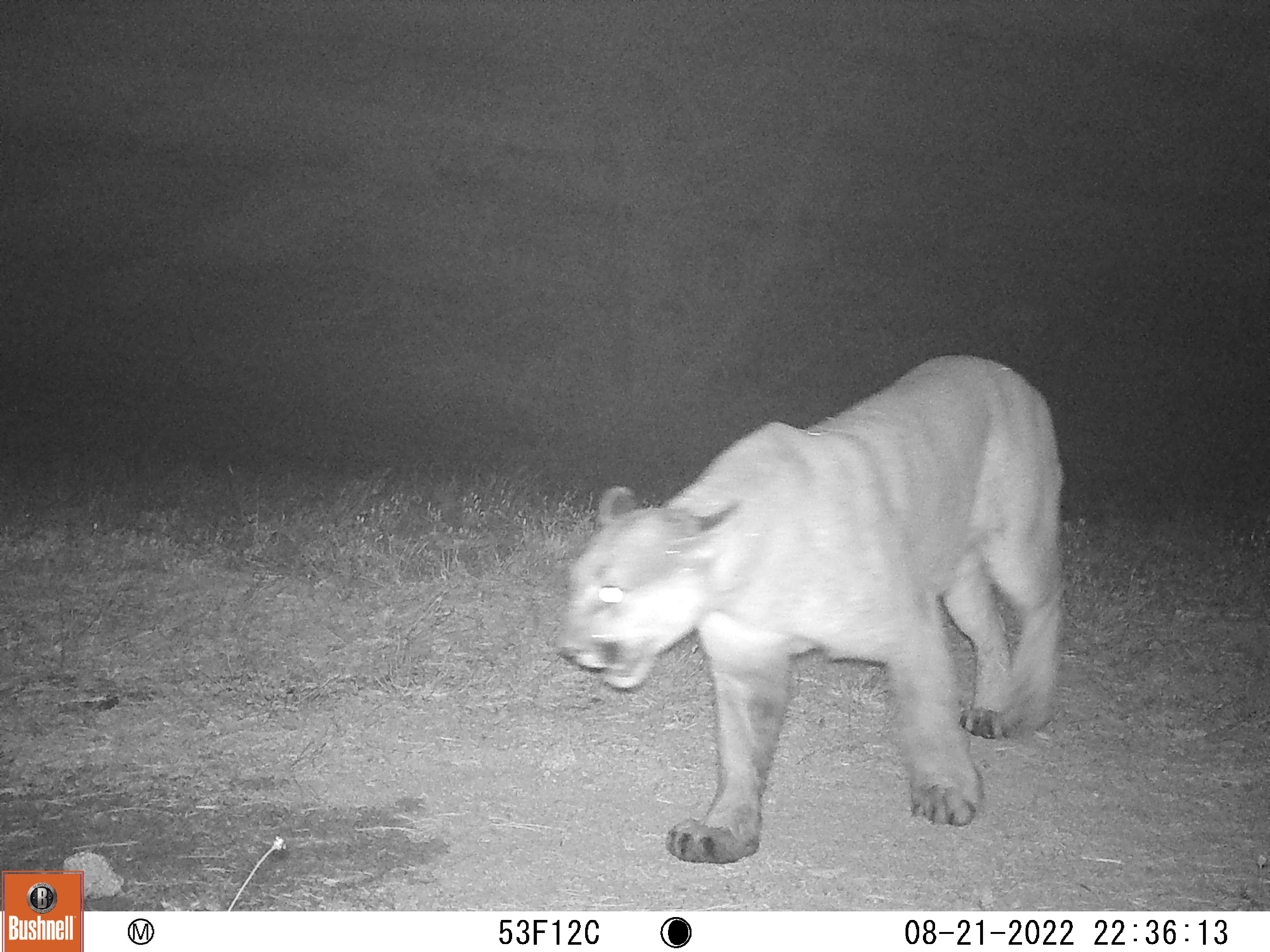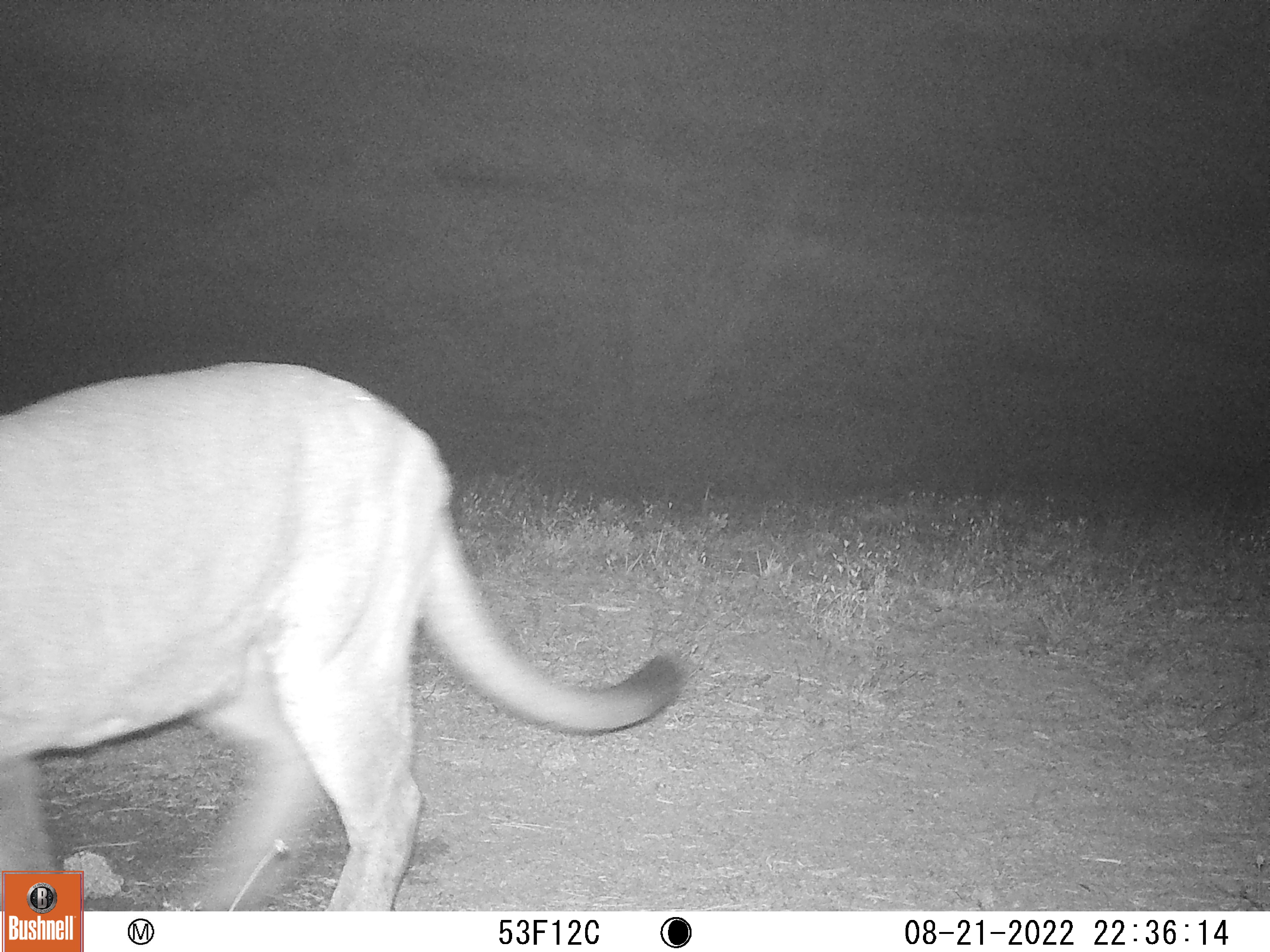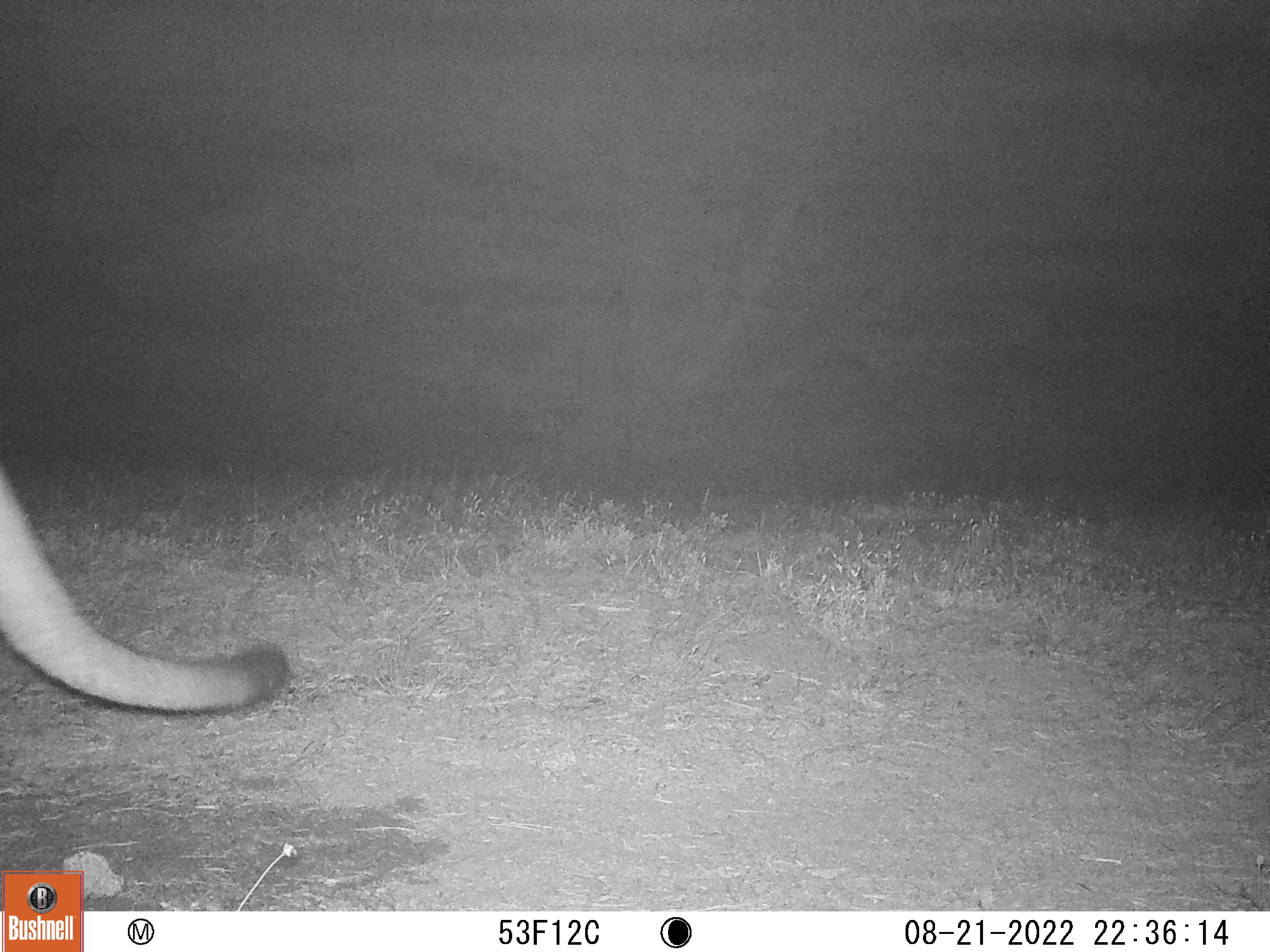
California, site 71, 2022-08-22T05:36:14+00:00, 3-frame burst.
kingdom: Animalia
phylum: Chordata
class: Mammalia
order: Carnivora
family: Felidae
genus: Puma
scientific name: Puma concolor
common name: puma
Puma (Puma concolor).